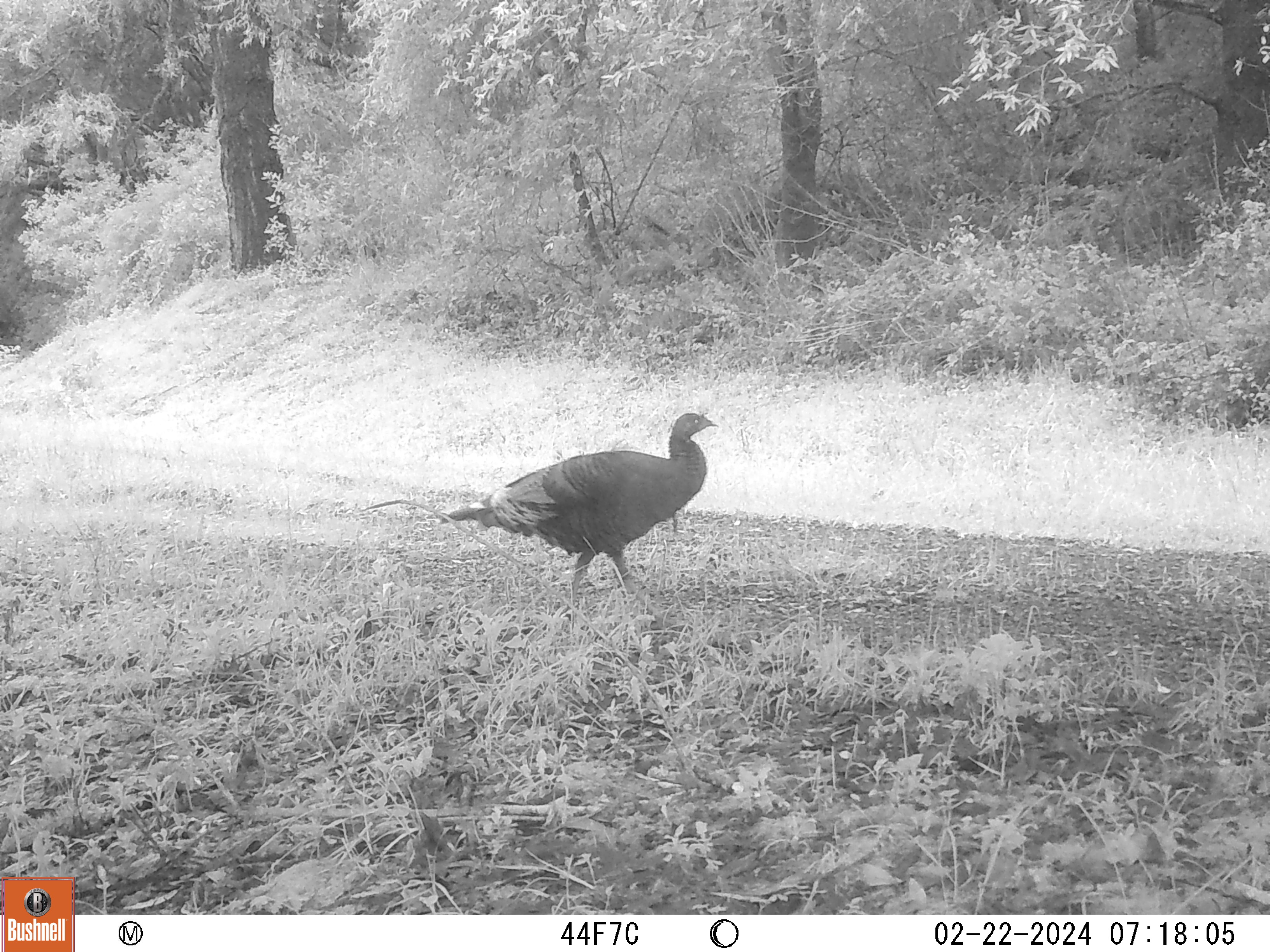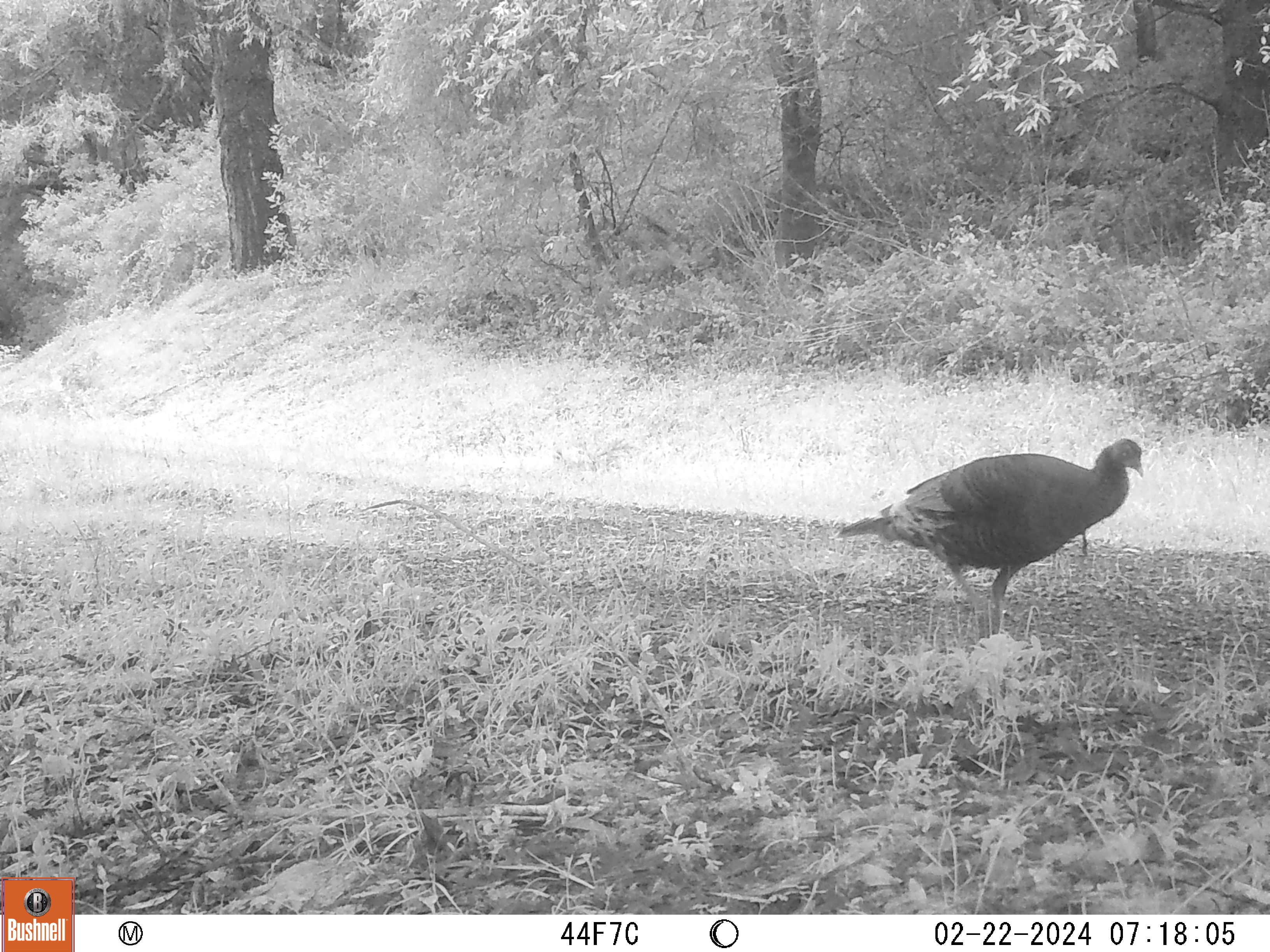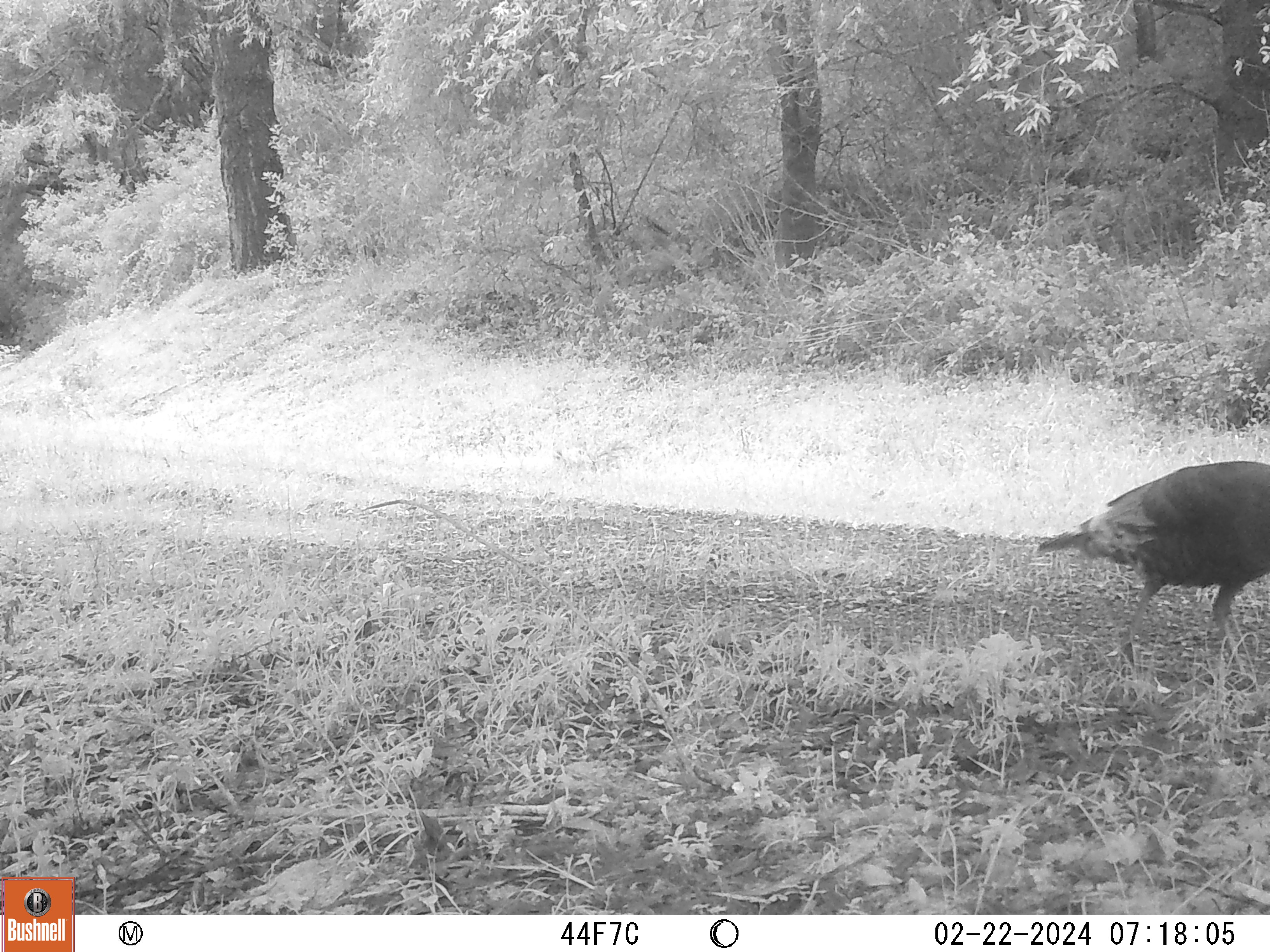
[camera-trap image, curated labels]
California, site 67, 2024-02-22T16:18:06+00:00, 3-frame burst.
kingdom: Animalia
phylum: Chordata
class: Aves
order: Galliformes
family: Phasianidae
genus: Meleagris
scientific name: Meleagris gallopavo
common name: turkey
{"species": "turkey (Meleagris gallopavo)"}